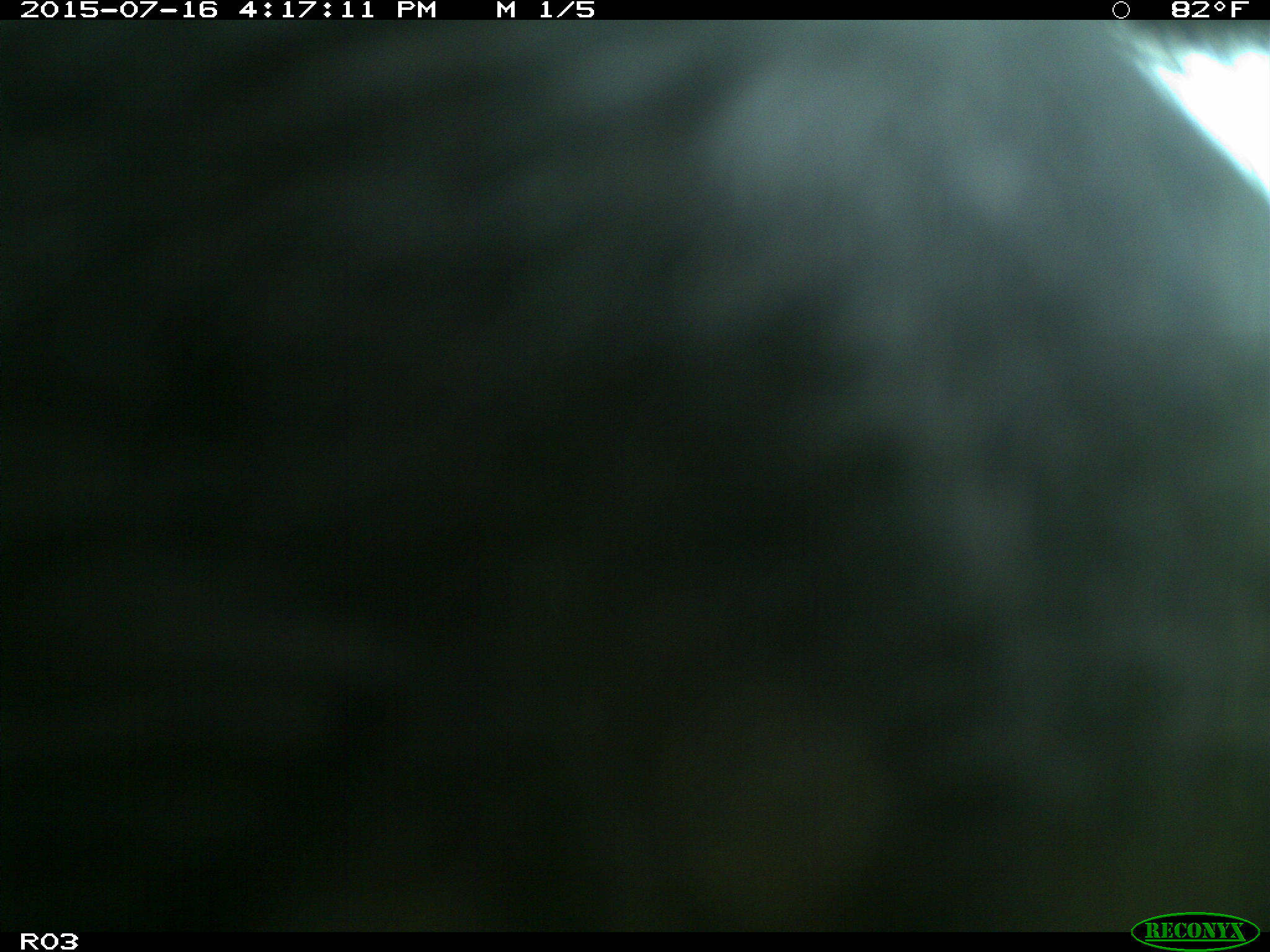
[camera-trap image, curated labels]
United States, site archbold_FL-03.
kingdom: Animalia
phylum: Chordata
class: Mammalia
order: Artiodactyla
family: Bovidae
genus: Bos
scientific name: Bos taurus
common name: domestic cow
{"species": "Bos taurus (domestic cow)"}